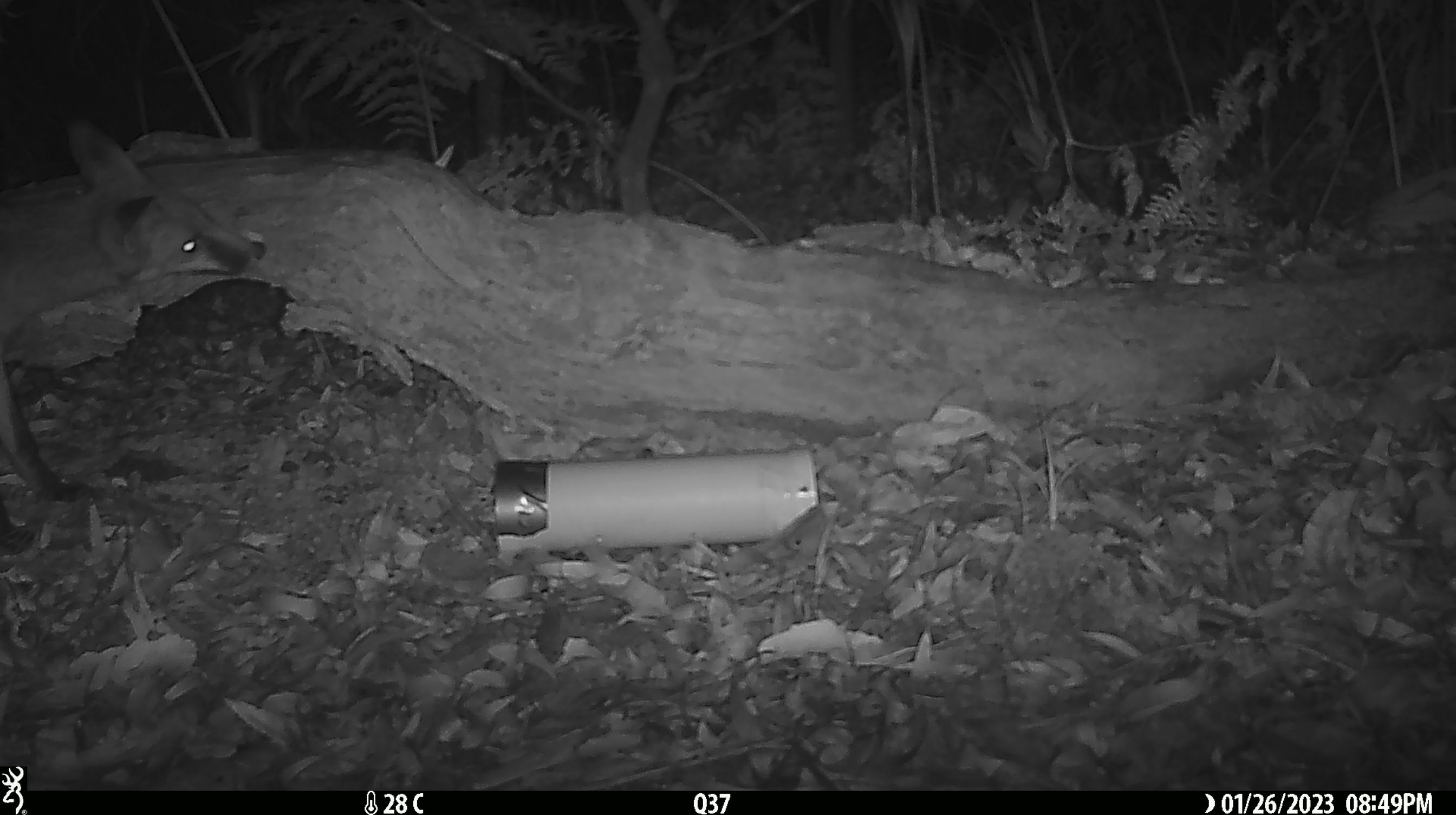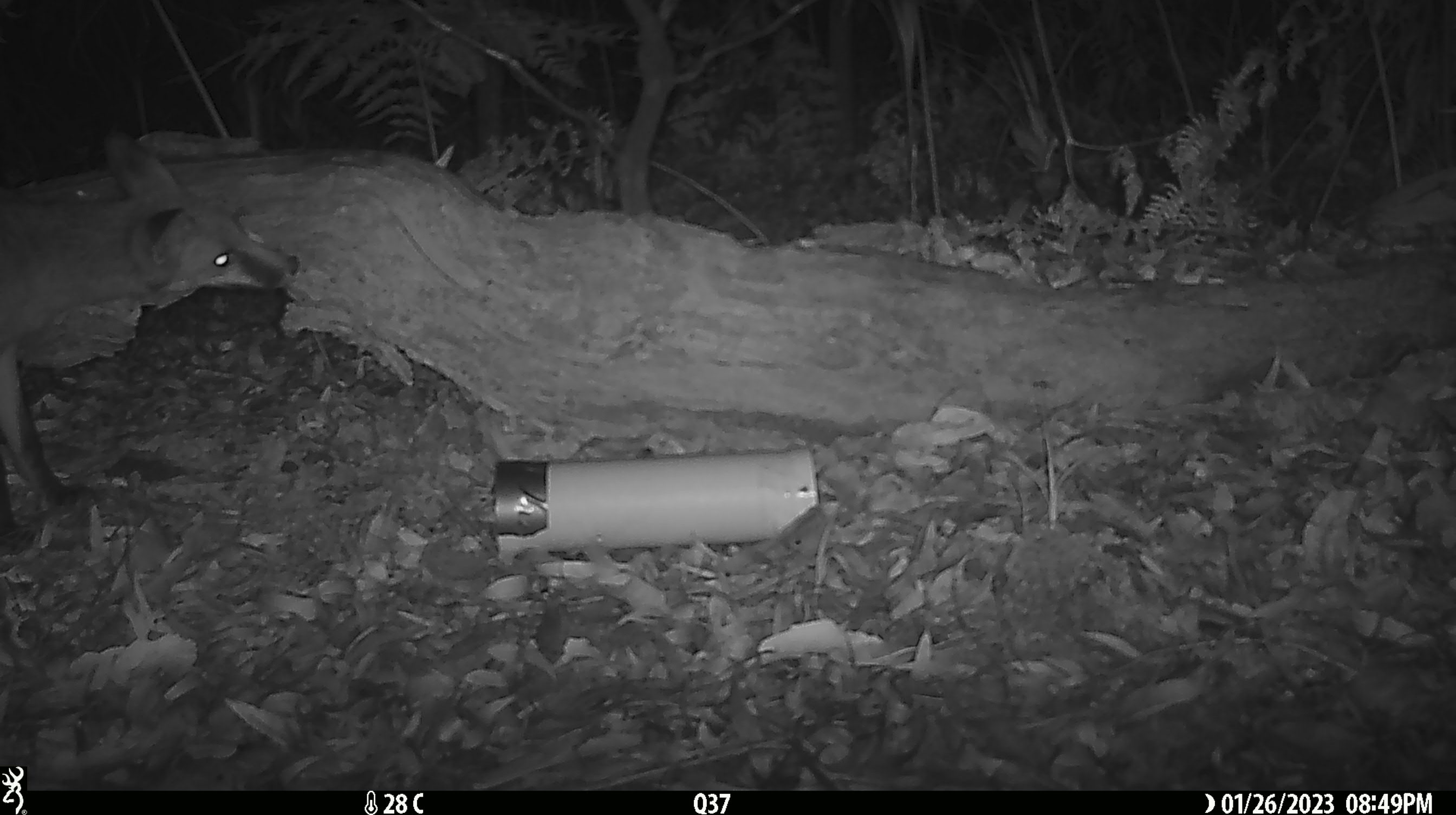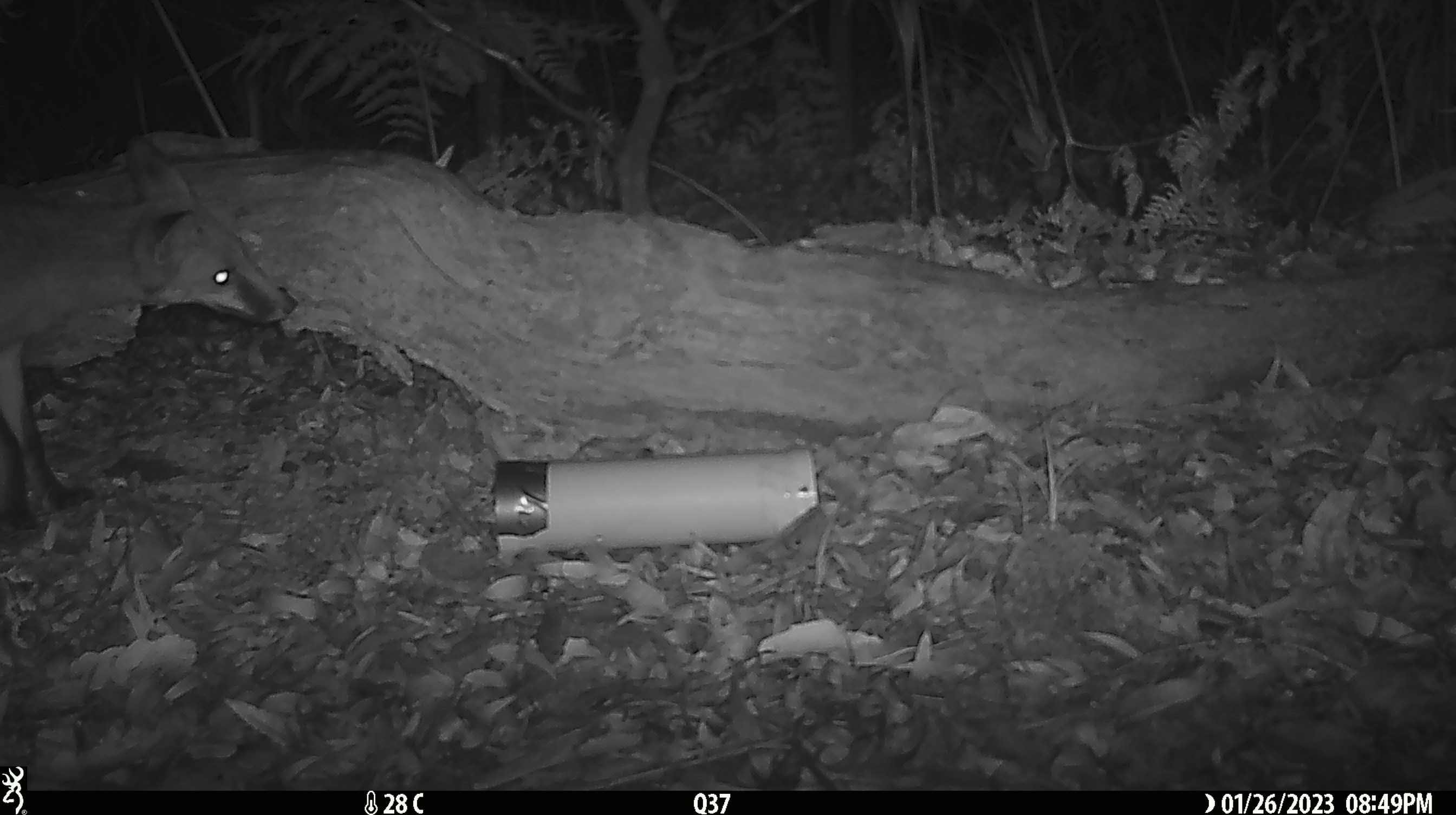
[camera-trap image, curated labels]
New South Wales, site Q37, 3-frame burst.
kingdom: Animalia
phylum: Chordata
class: Mammalia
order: Carnivora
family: Canidae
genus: Vulpes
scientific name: Vulpes vulpes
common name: red fox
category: fox